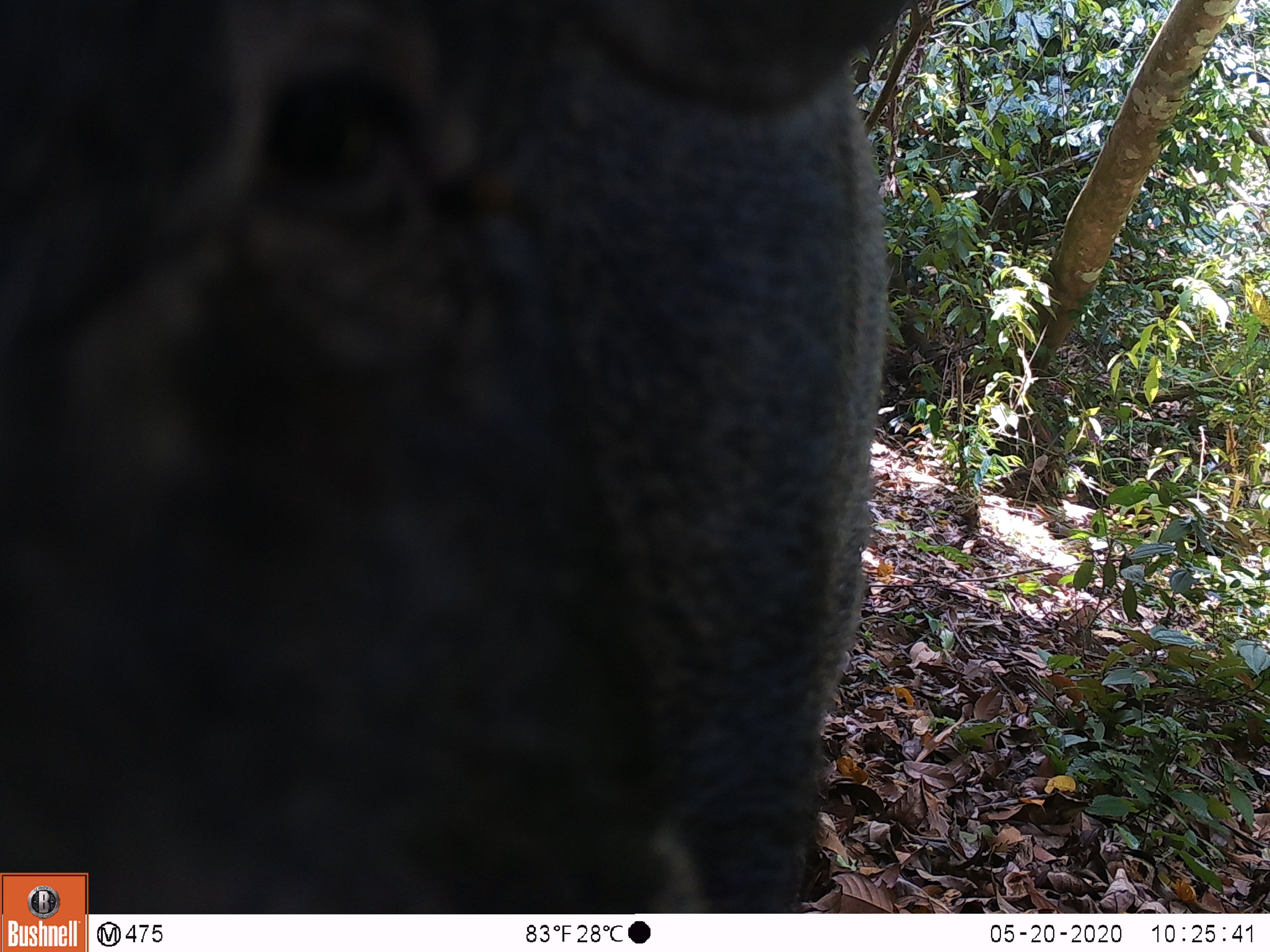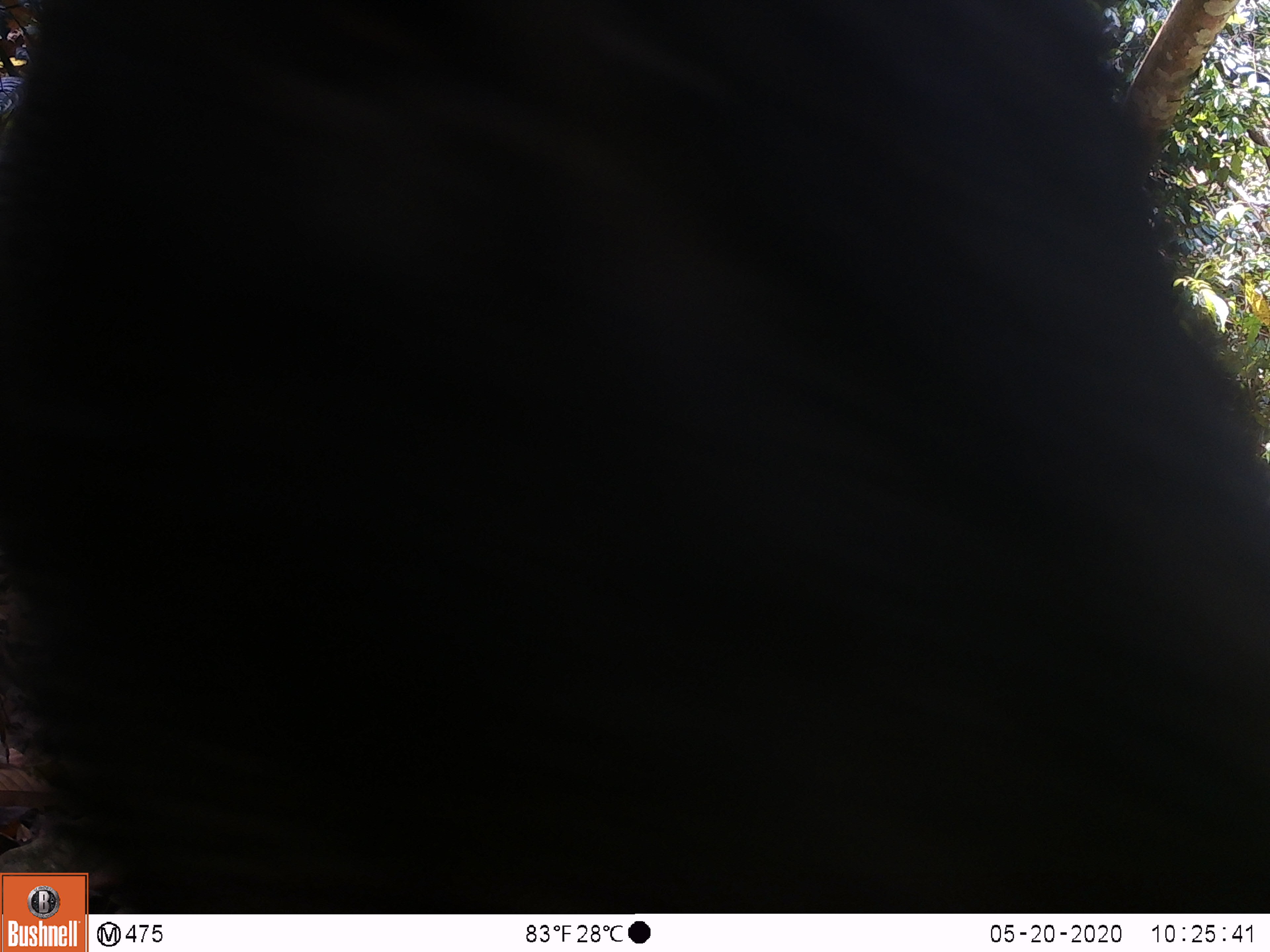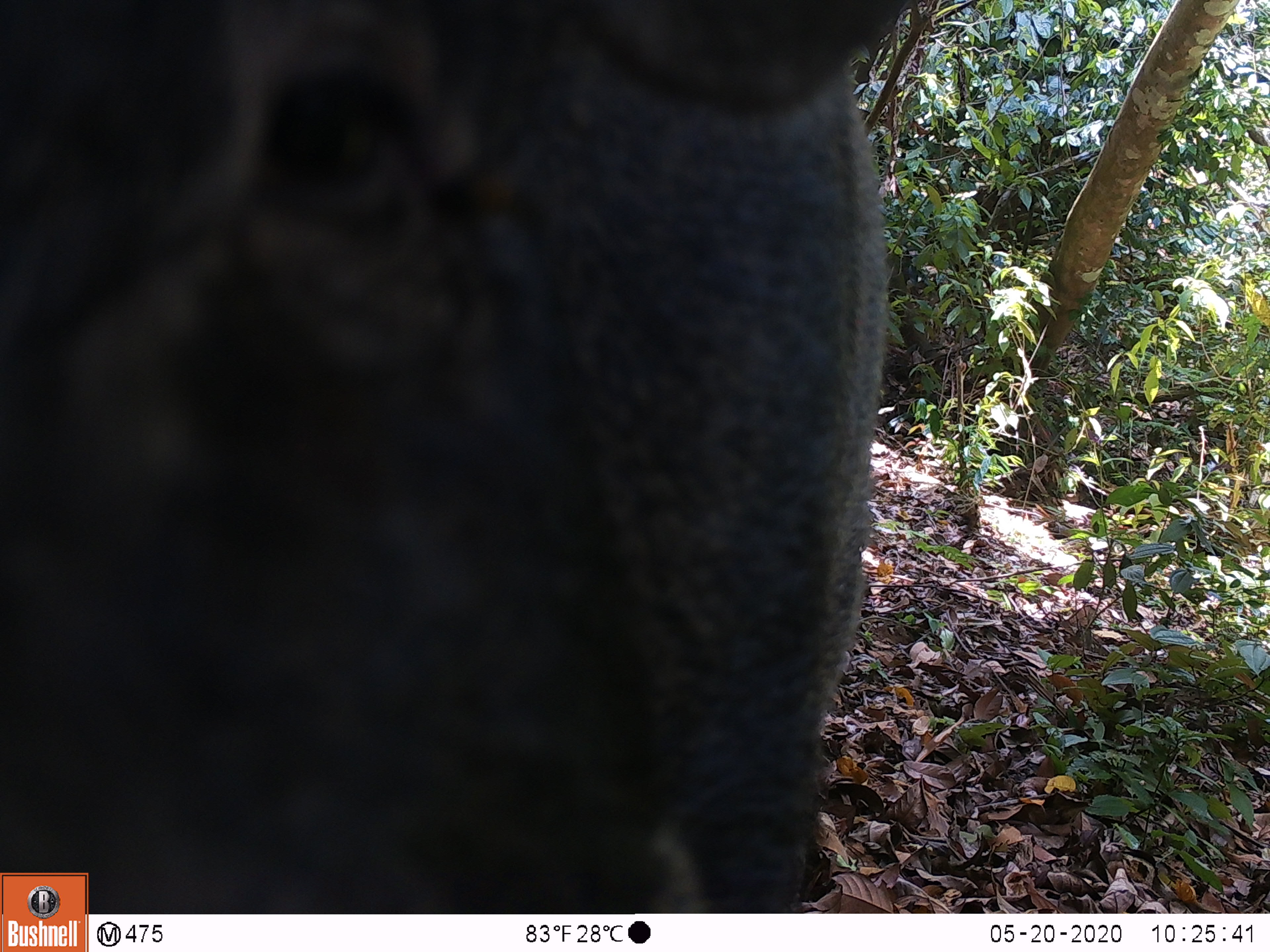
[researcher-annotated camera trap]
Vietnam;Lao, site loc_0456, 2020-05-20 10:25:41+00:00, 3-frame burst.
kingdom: Animalia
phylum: Chordata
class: Aves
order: Galliformes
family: Phasianidae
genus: Gallus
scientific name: Gallus gallus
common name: red junglefowl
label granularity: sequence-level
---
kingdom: Animalia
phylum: Chordata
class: Mammalia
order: Artiodactyla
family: Suidae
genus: Sus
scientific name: Sus scrofa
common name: eurasian wild pig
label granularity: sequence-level